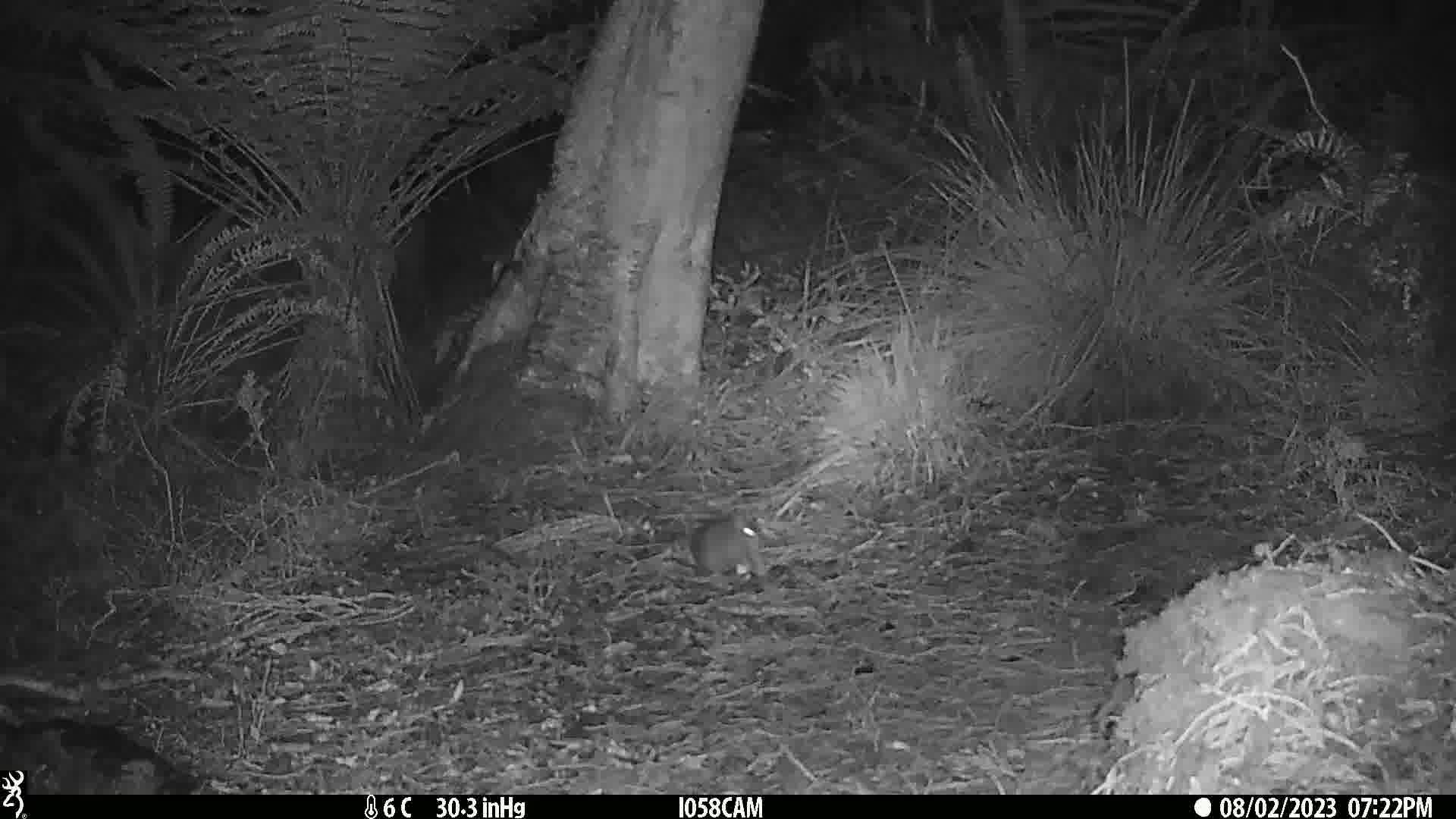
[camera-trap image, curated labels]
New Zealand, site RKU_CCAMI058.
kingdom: Animalia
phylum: Chordata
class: Mammalia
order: Rodentia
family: Muridae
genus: Rattus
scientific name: Rattus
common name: rat